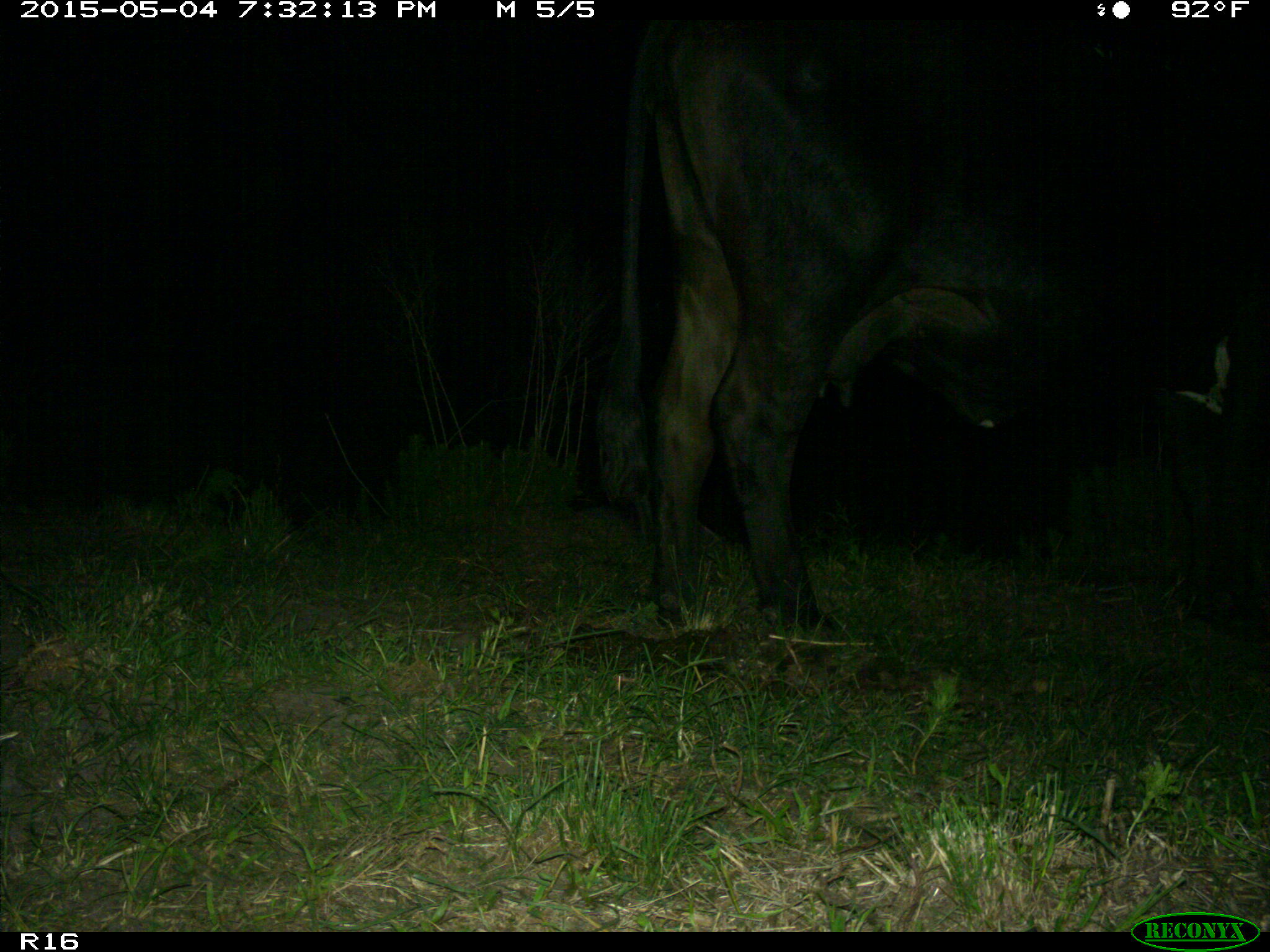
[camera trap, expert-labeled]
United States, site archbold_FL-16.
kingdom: Animalia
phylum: Chordata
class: Mammalia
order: Artiodactyla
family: Bovidae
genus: Bos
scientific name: Bos taurus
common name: domestic cow